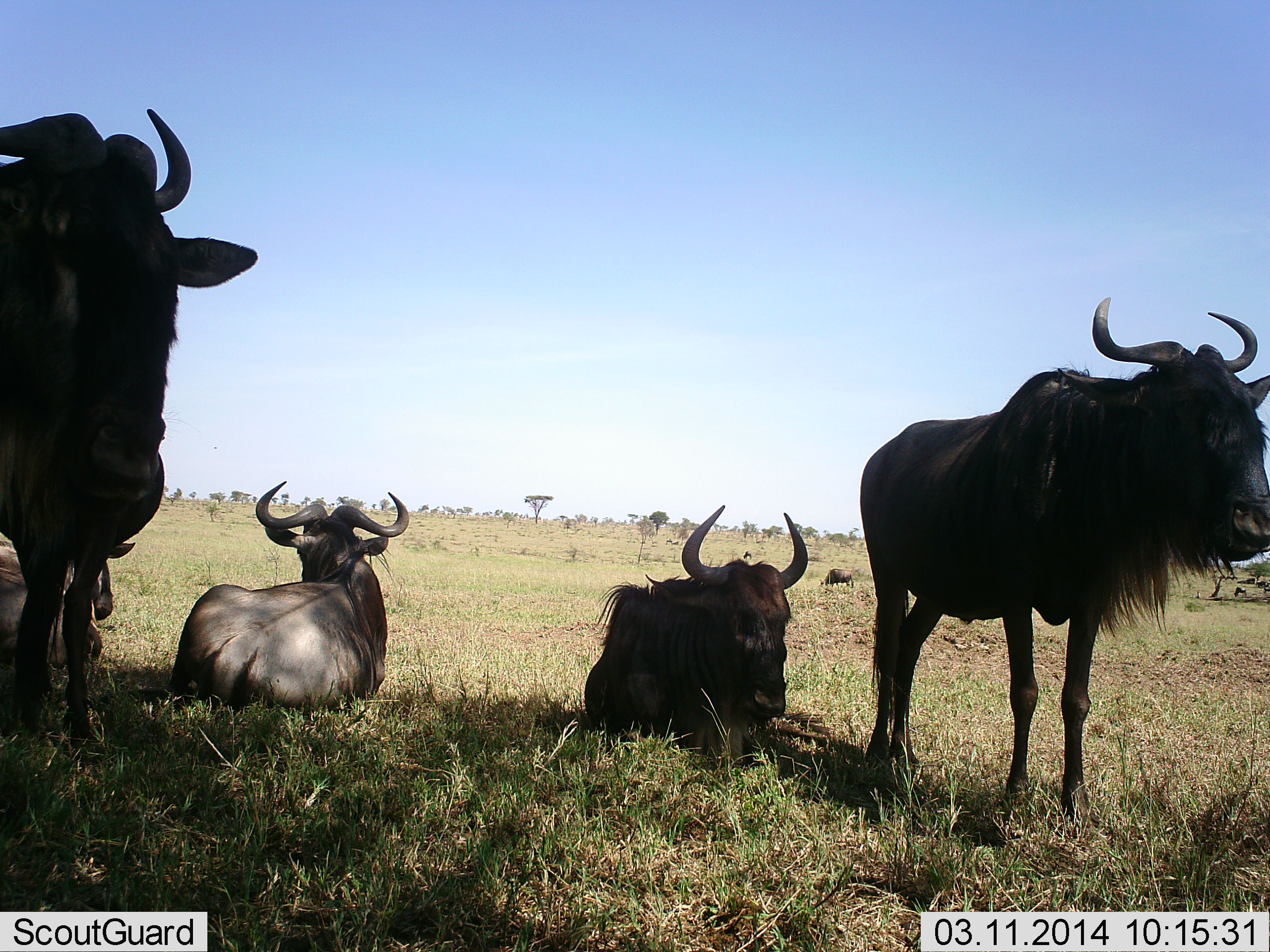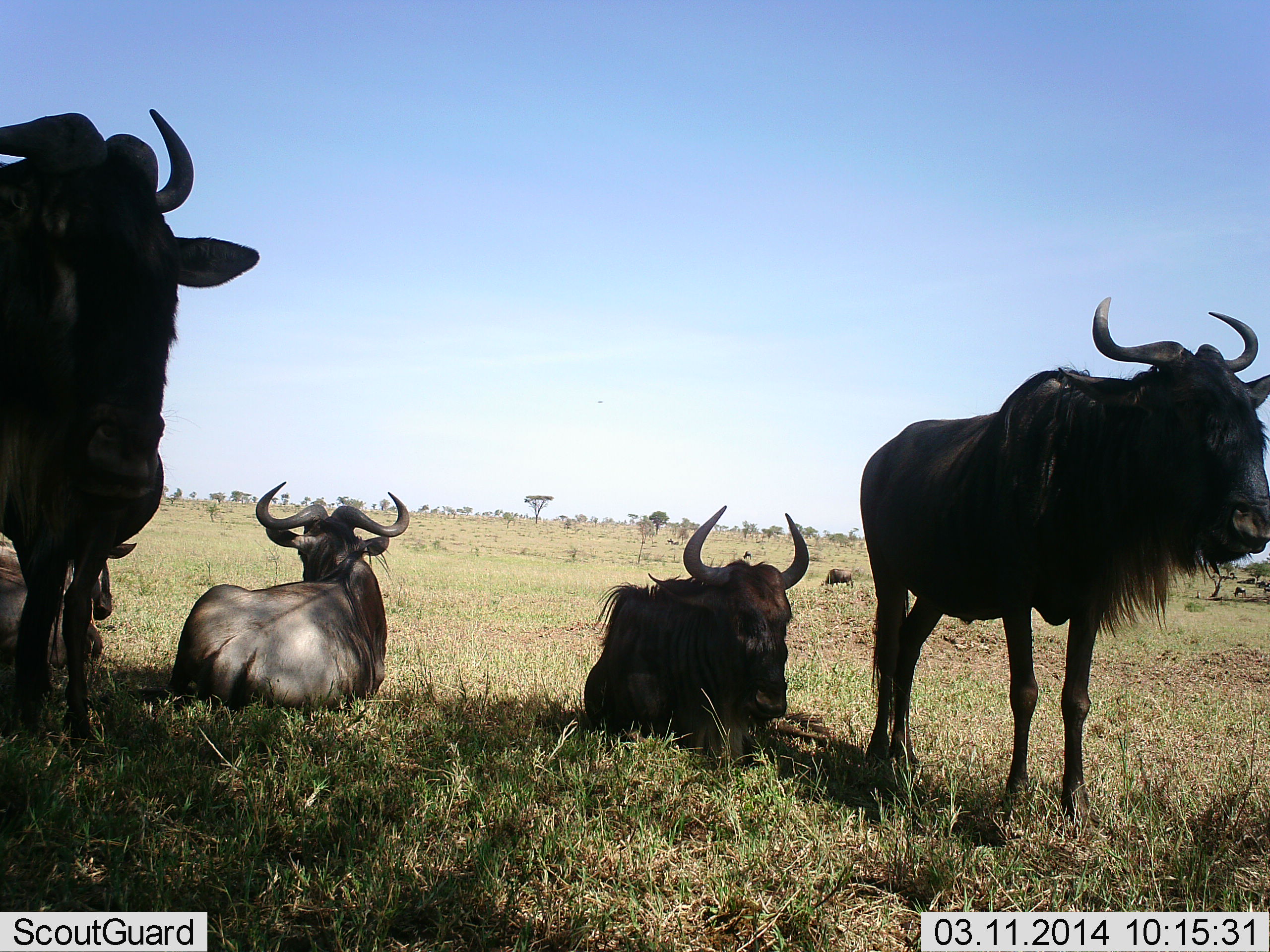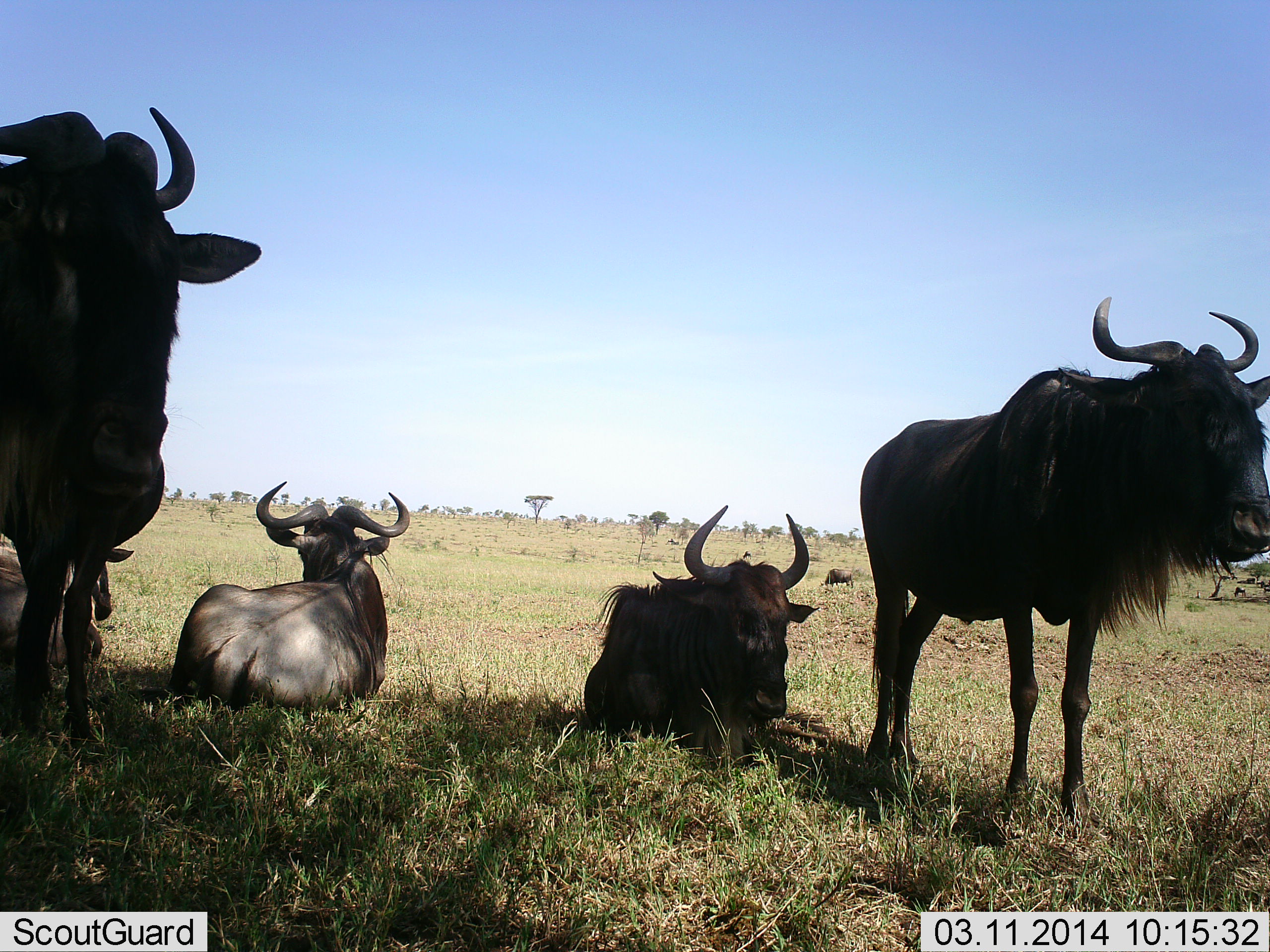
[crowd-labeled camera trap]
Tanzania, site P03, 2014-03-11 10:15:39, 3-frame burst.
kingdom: Animalia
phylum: Chordata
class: Mammalia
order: Artiodactyla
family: Bovidae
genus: Connochaetes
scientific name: Connochaetes taurinus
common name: blue wildebeest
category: wildebeest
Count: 6.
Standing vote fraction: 90%.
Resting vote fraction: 100%.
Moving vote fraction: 0%.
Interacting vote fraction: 0%.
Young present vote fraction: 0%.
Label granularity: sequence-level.